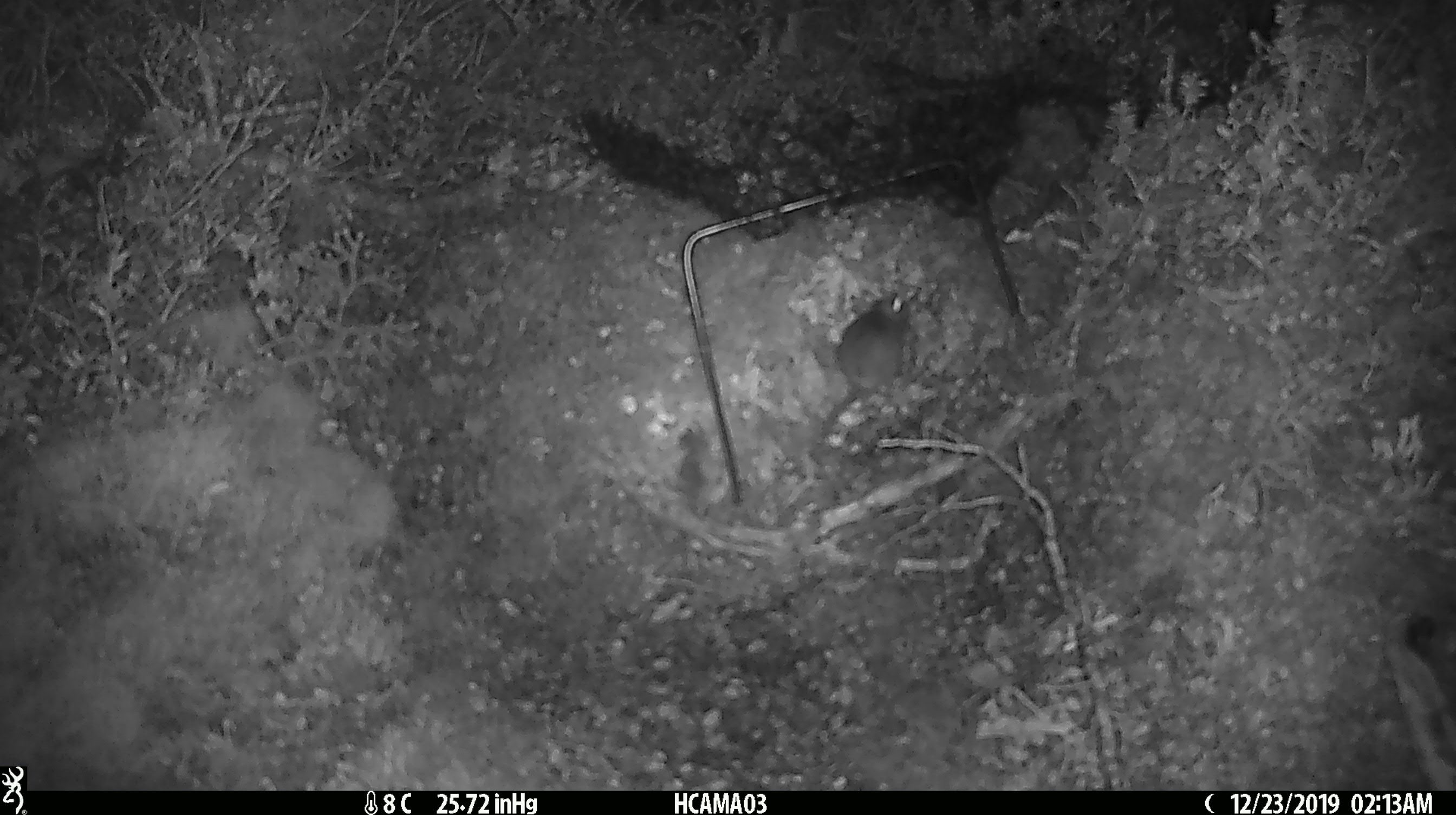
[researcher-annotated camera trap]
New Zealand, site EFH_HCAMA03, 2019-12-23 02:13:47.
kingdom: Animalia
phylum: Chordata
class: Mammalia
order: Rodentia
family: Muridae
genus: Mus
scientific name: Mus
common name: mouse